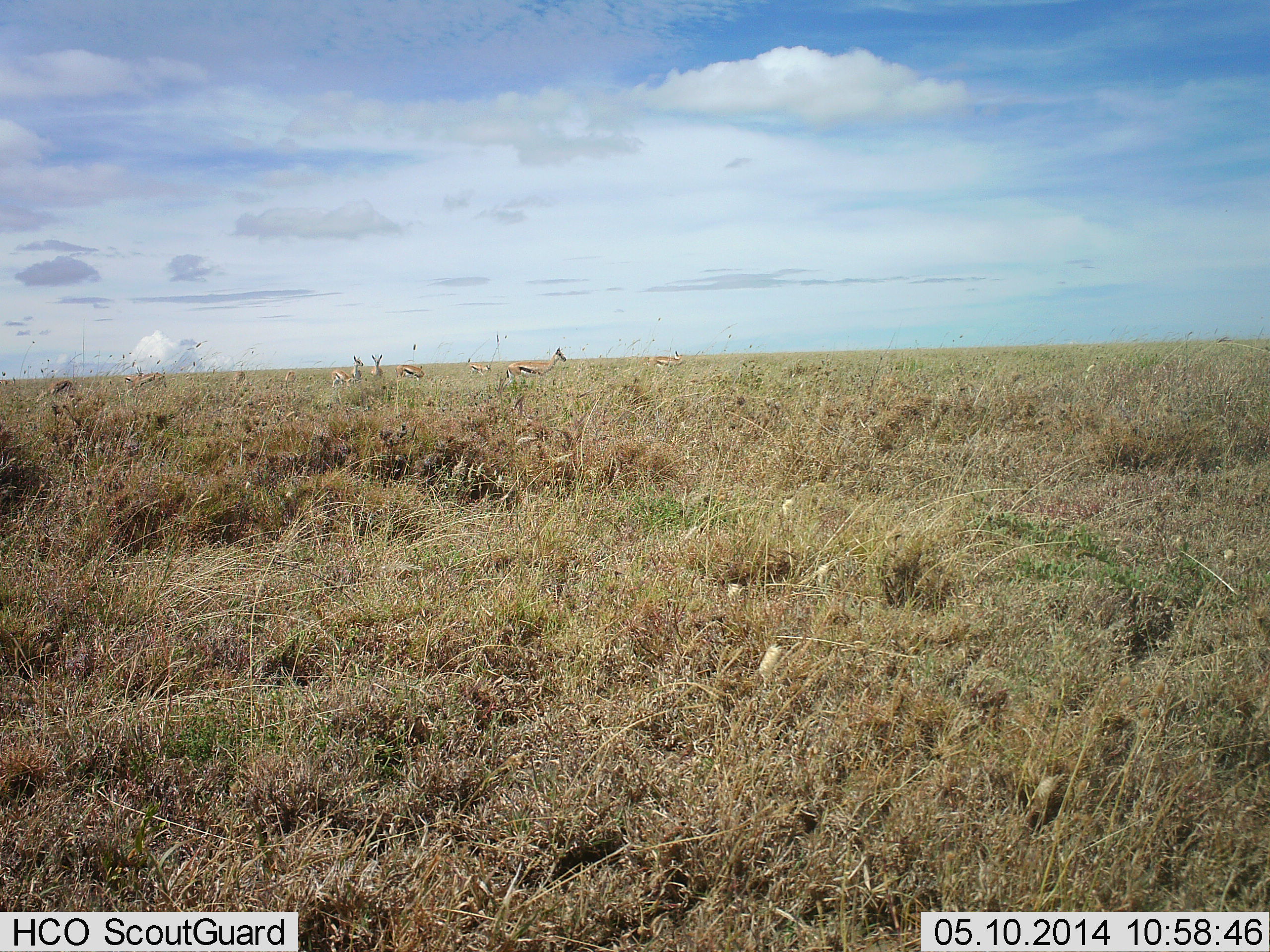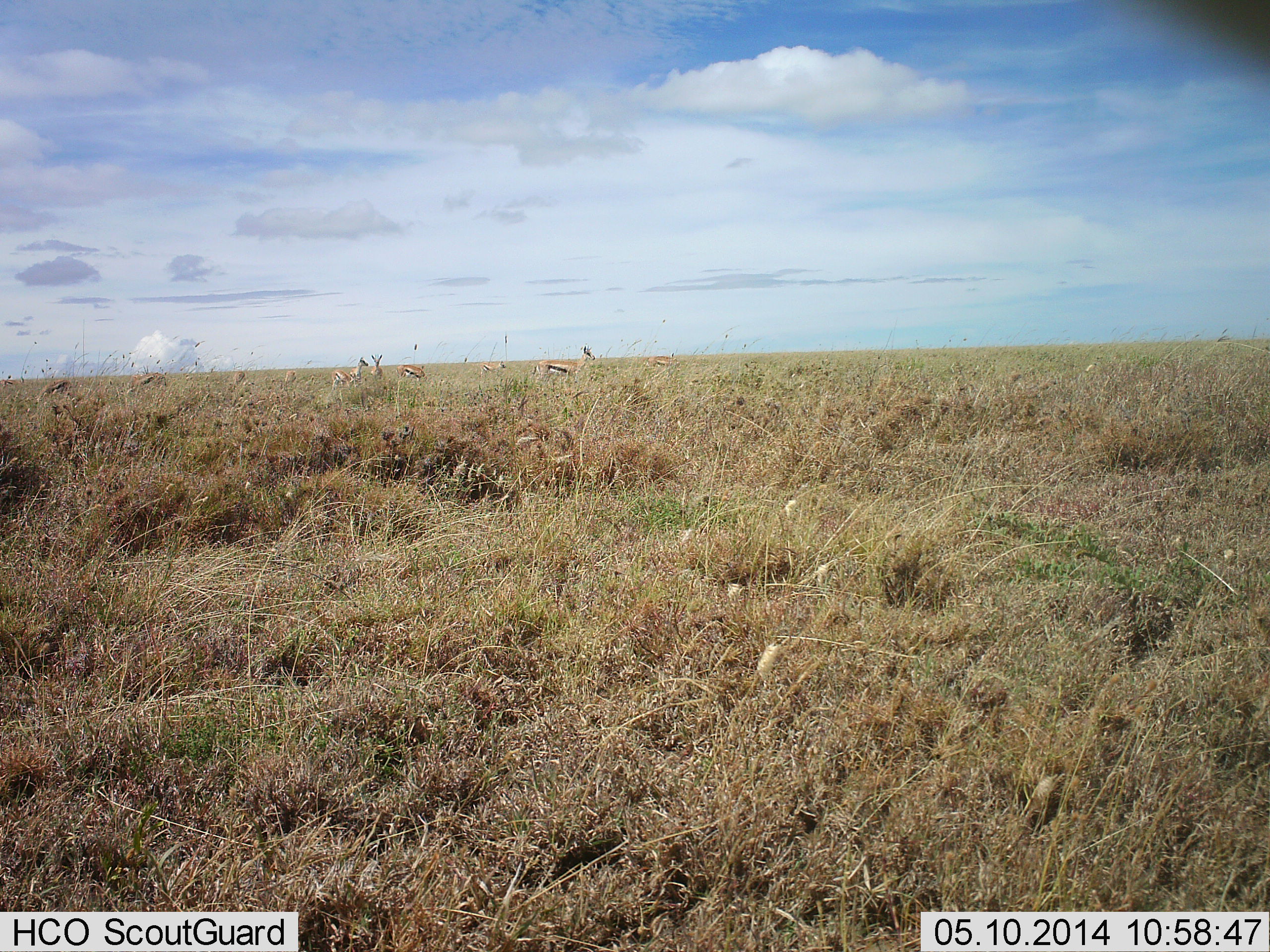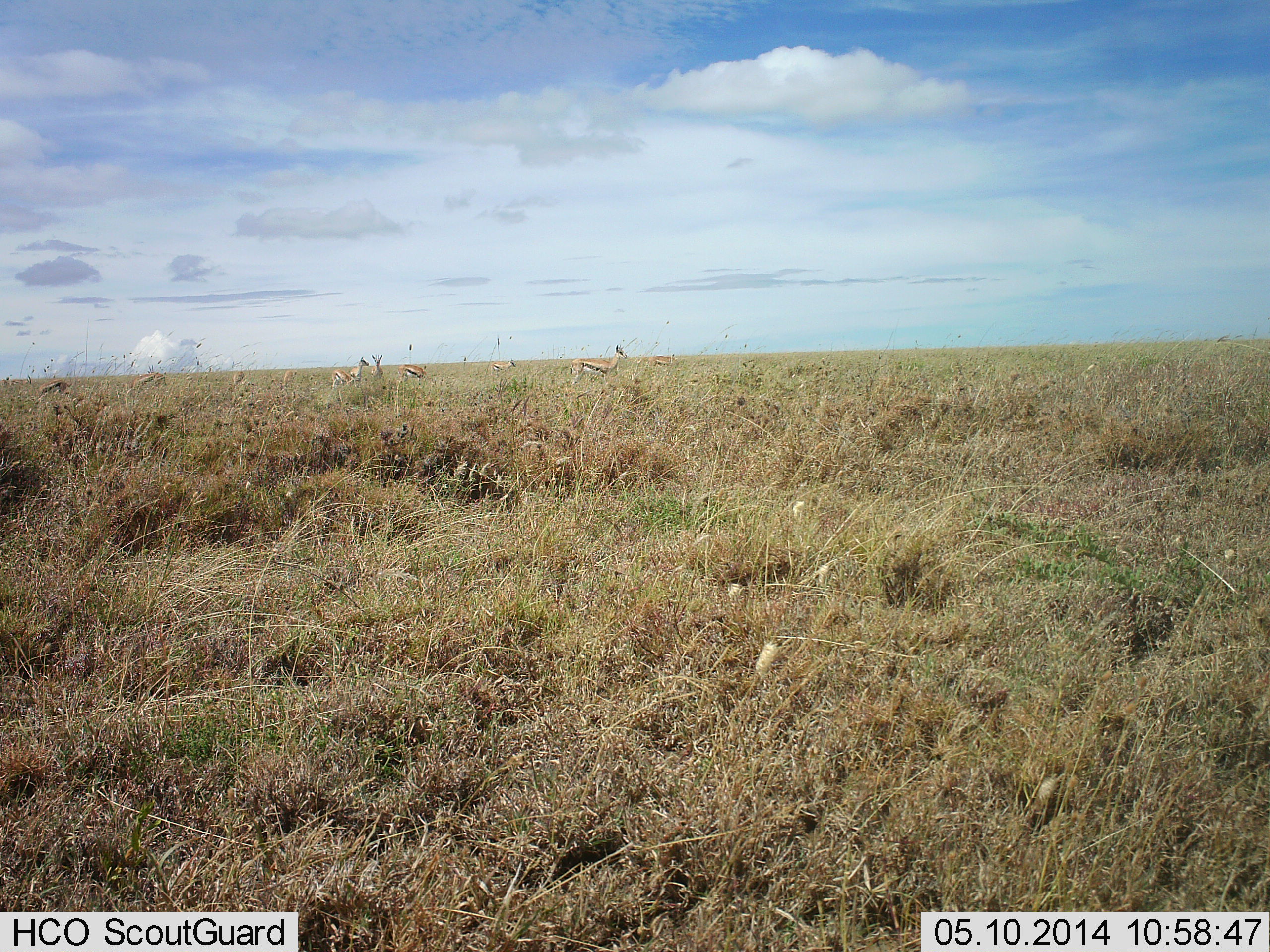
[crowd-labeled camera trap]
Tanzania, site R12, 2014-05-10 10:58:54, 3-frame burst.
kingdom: Animalia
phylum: Chordata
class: Mammalia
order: Artiodactyla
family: Bovidae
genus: Eudorcas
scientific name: Eudorcas thomsonii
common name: thomson's gazelle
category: gazellethomsons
Gazellethomsons (thomson's gazelle) (Eudorcas thomsonii), count 9. Behavior (volunteer vote fractions): standing 80%, resting 0%, moving 60%, interacting 0%. Young present (vote fraction): 0%. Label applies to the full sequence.